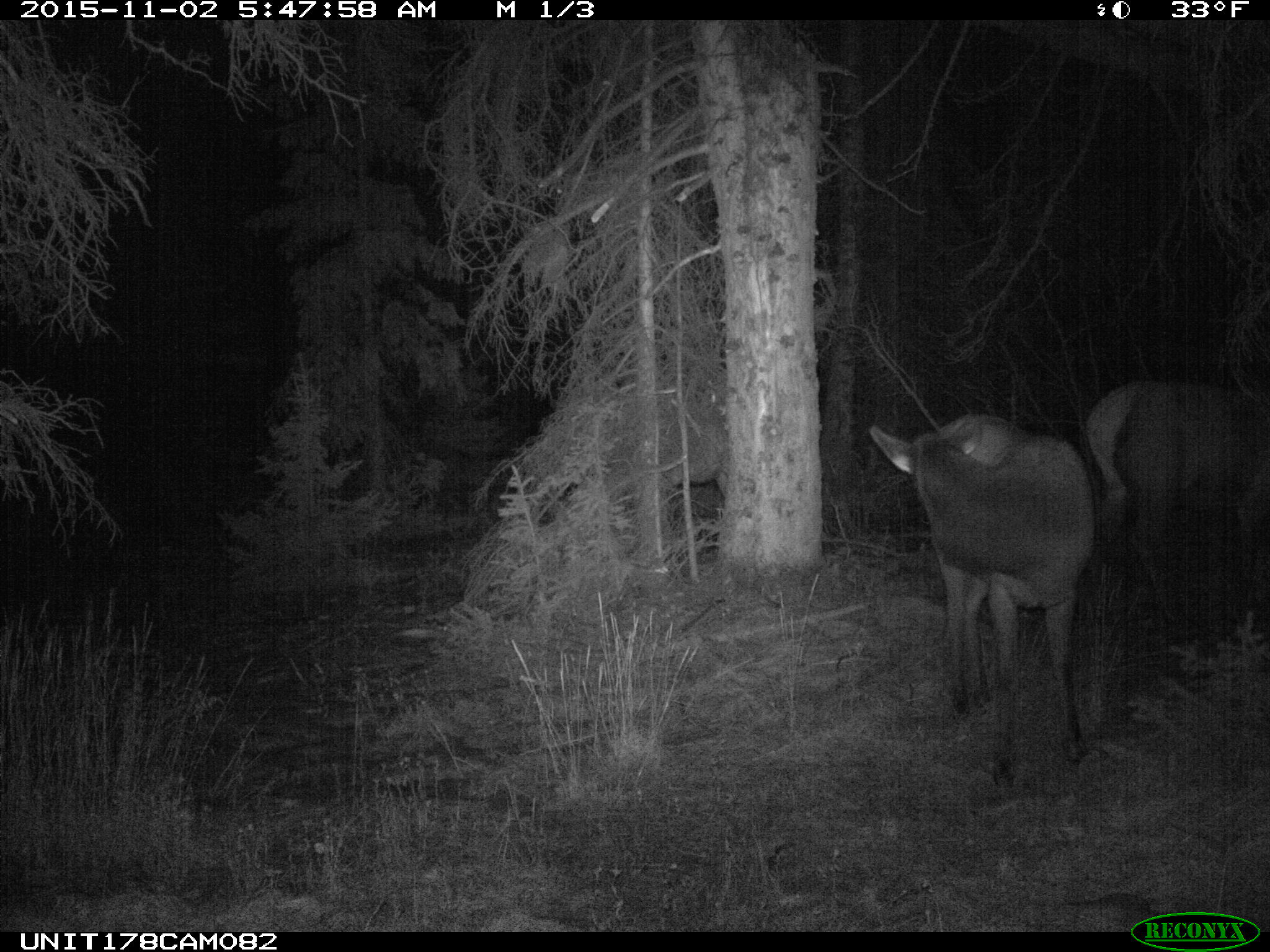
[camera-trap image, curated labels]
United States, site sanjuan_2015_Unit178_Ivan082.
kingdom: Animalia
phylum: Chordata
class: Mammalia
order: Artiodactyla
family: Cervidae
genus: Cervus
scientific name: Cervus elaphus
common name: red deer